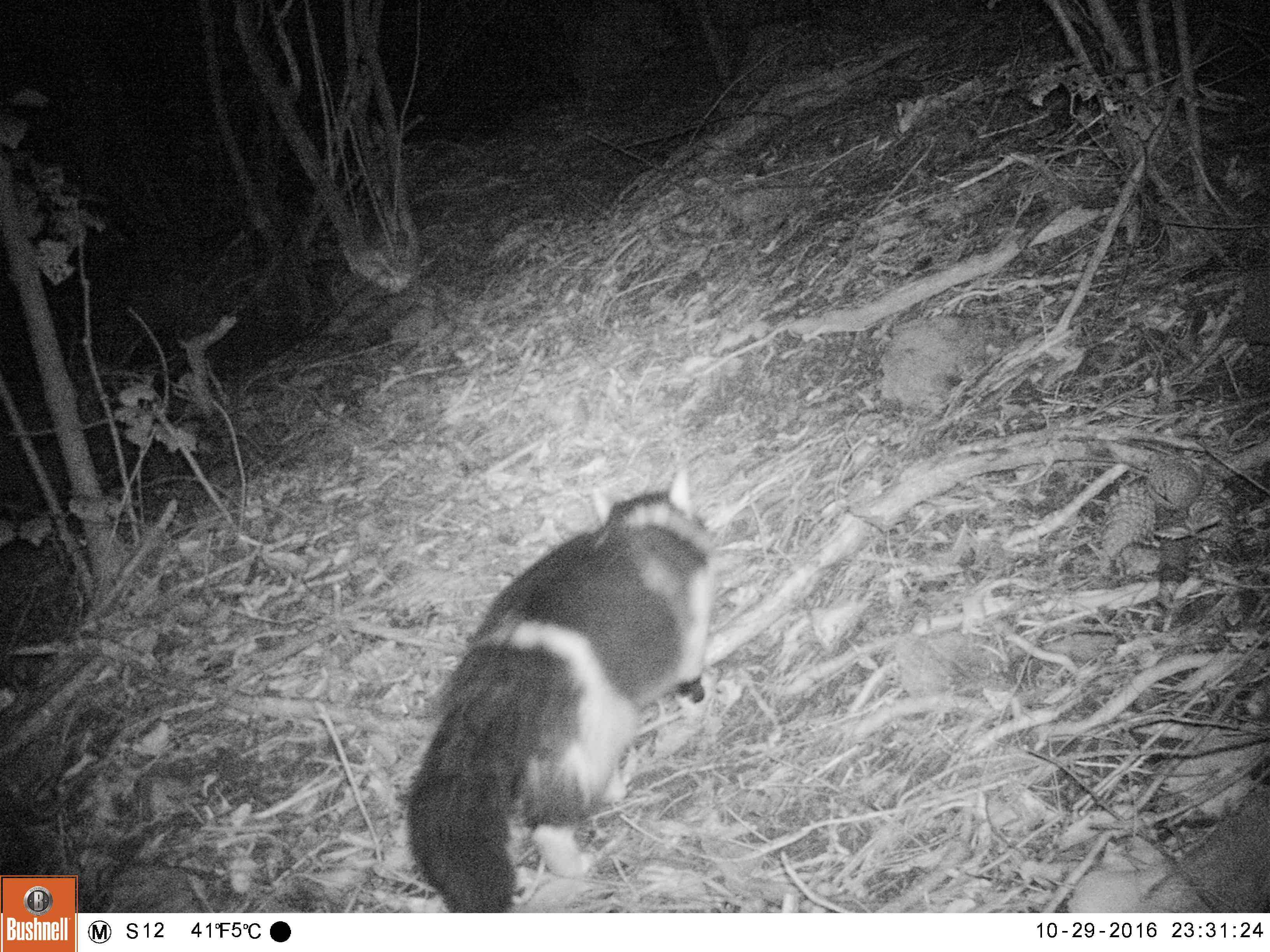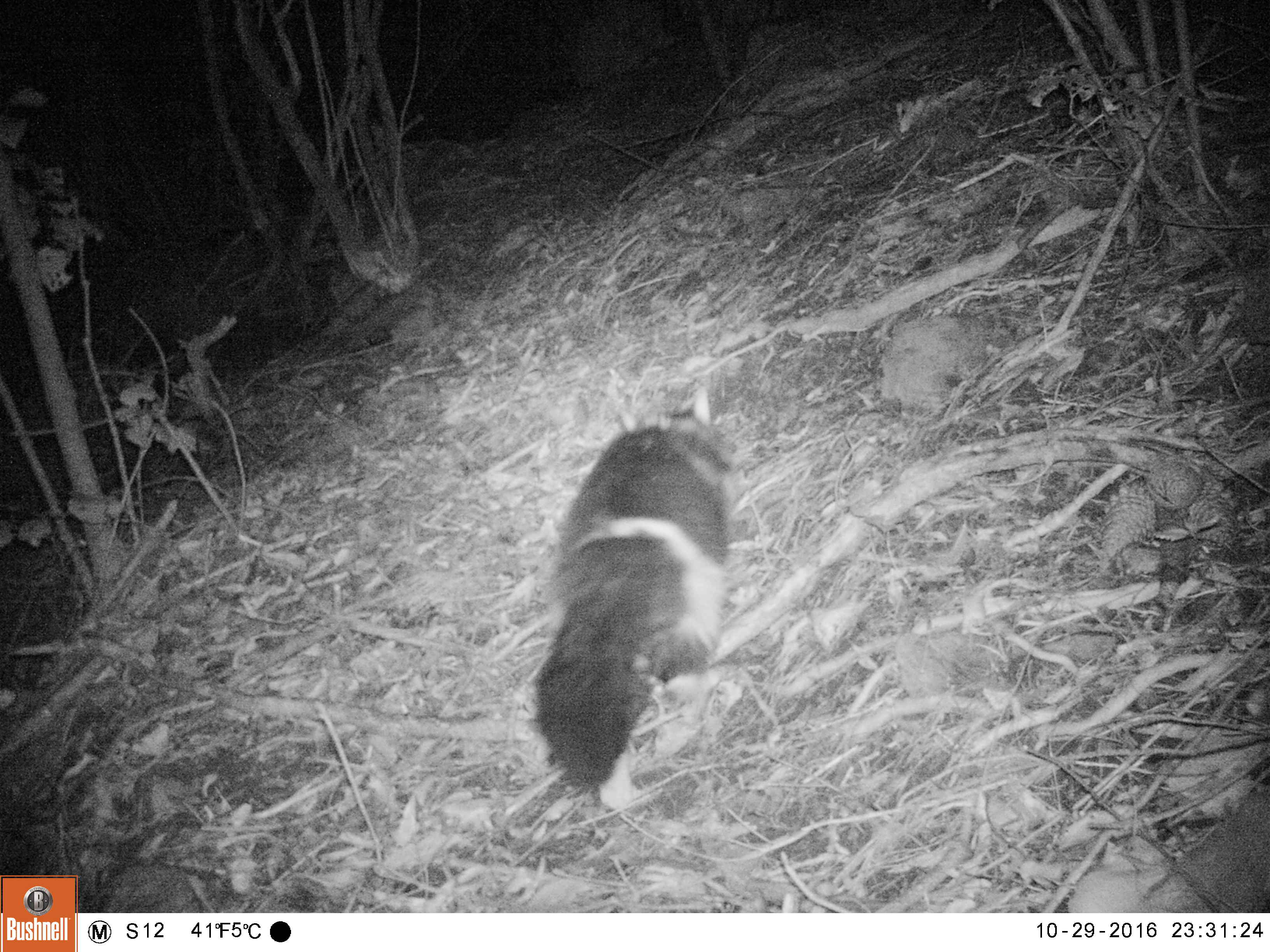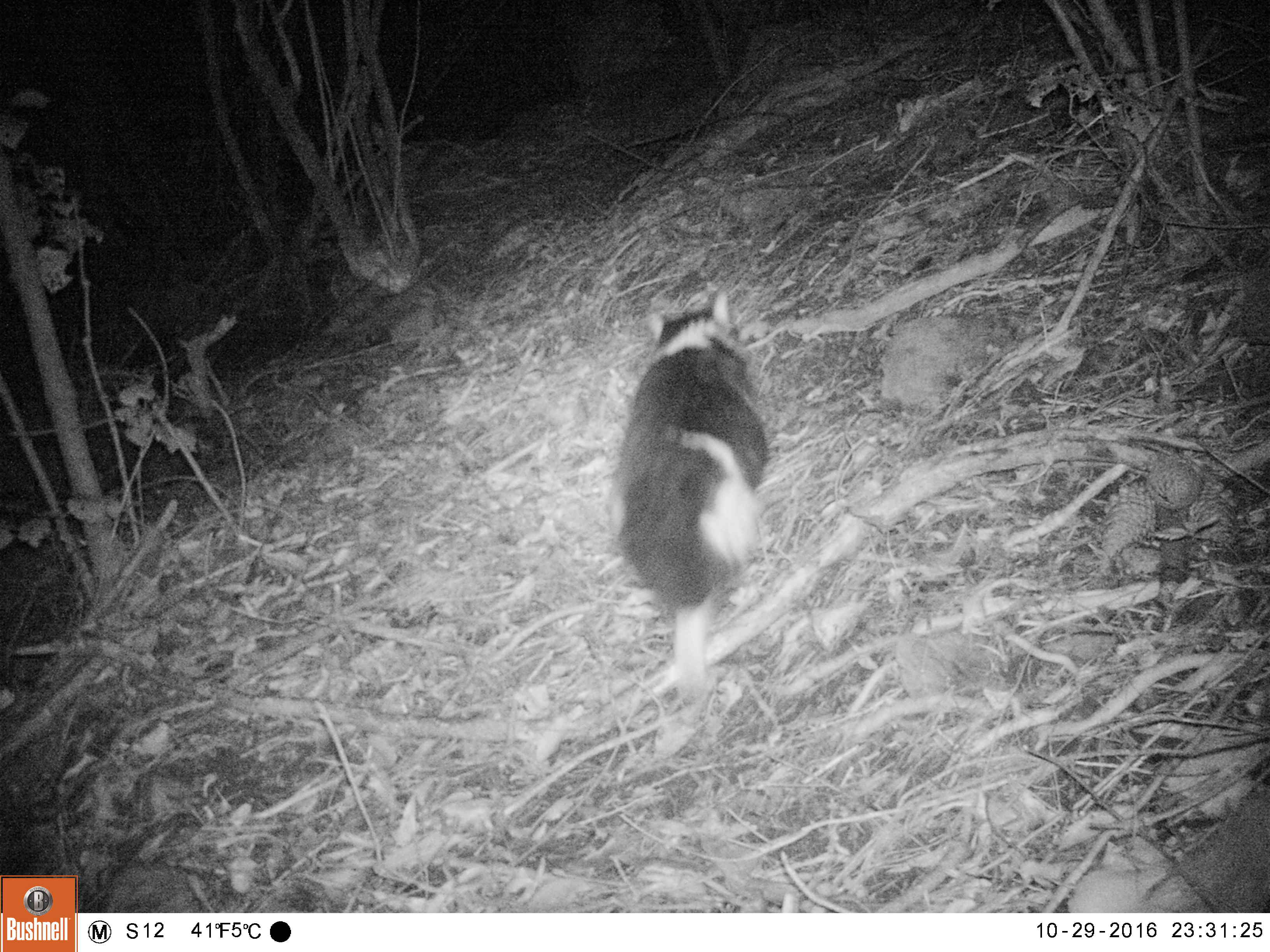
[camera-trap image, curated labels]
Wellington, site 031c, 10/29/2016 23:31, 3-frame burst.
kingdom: Animalia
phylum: Chordata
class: Mammalia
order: Carnivora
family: Felidae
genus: Felis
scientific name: Felis catus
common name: cat